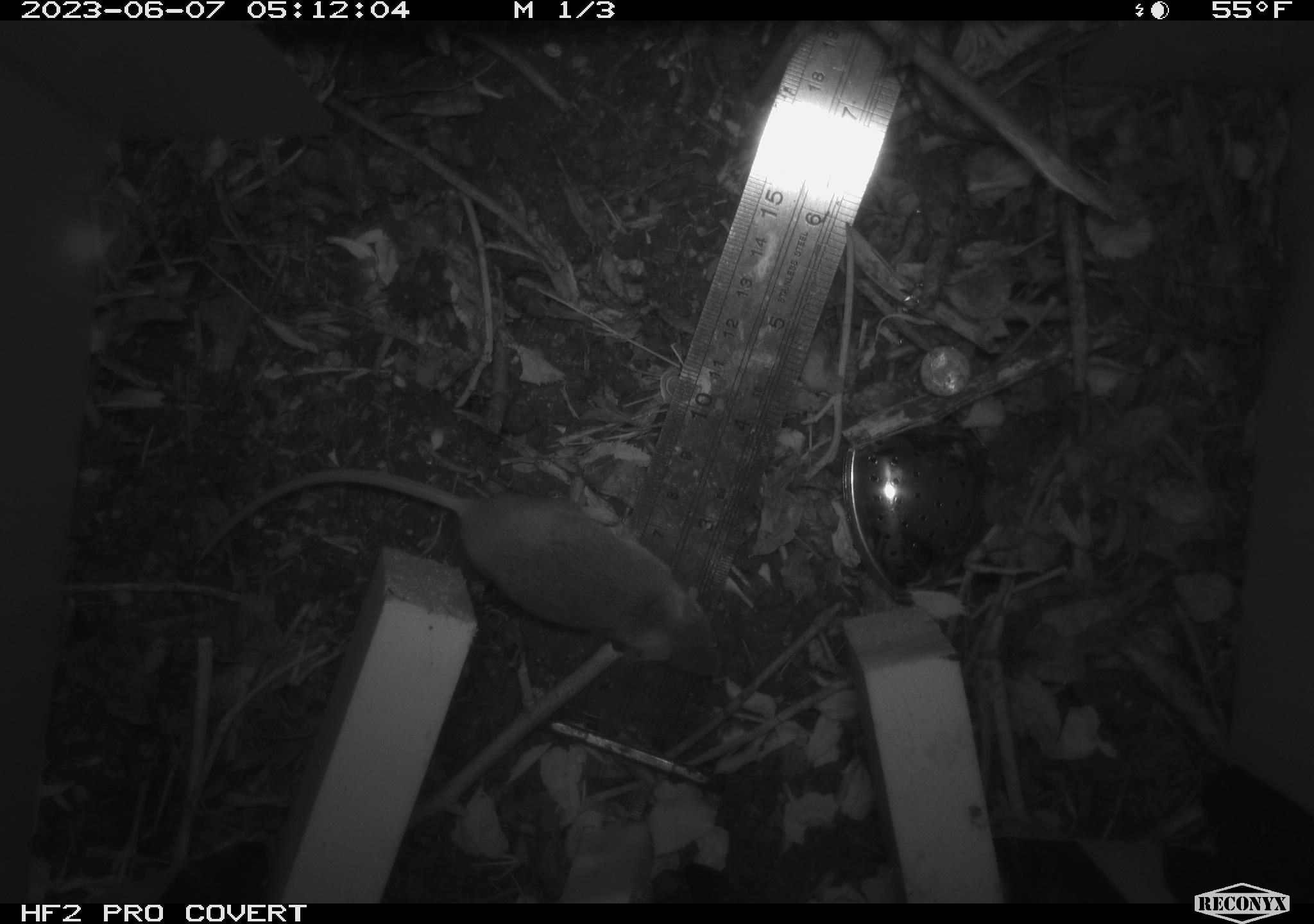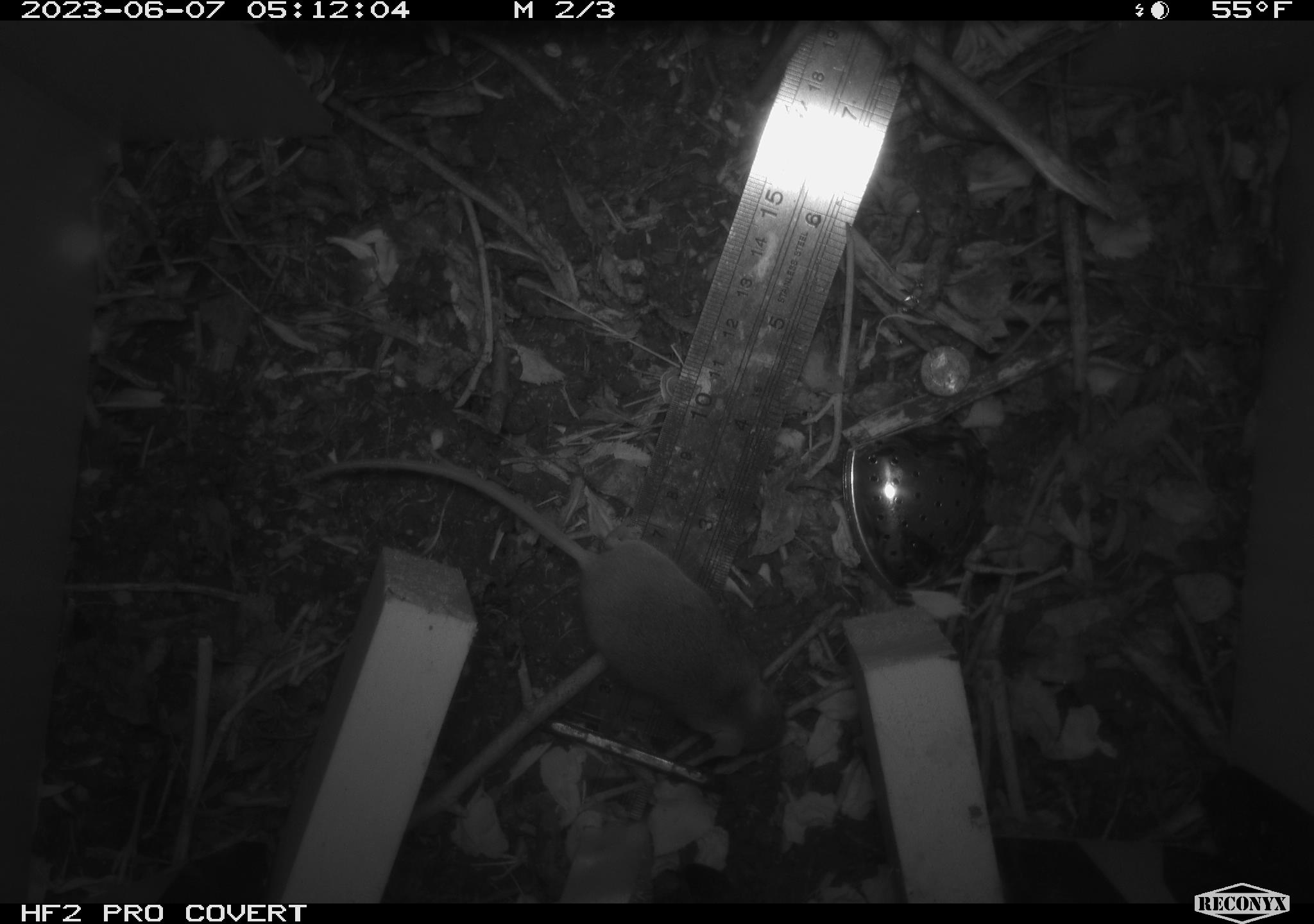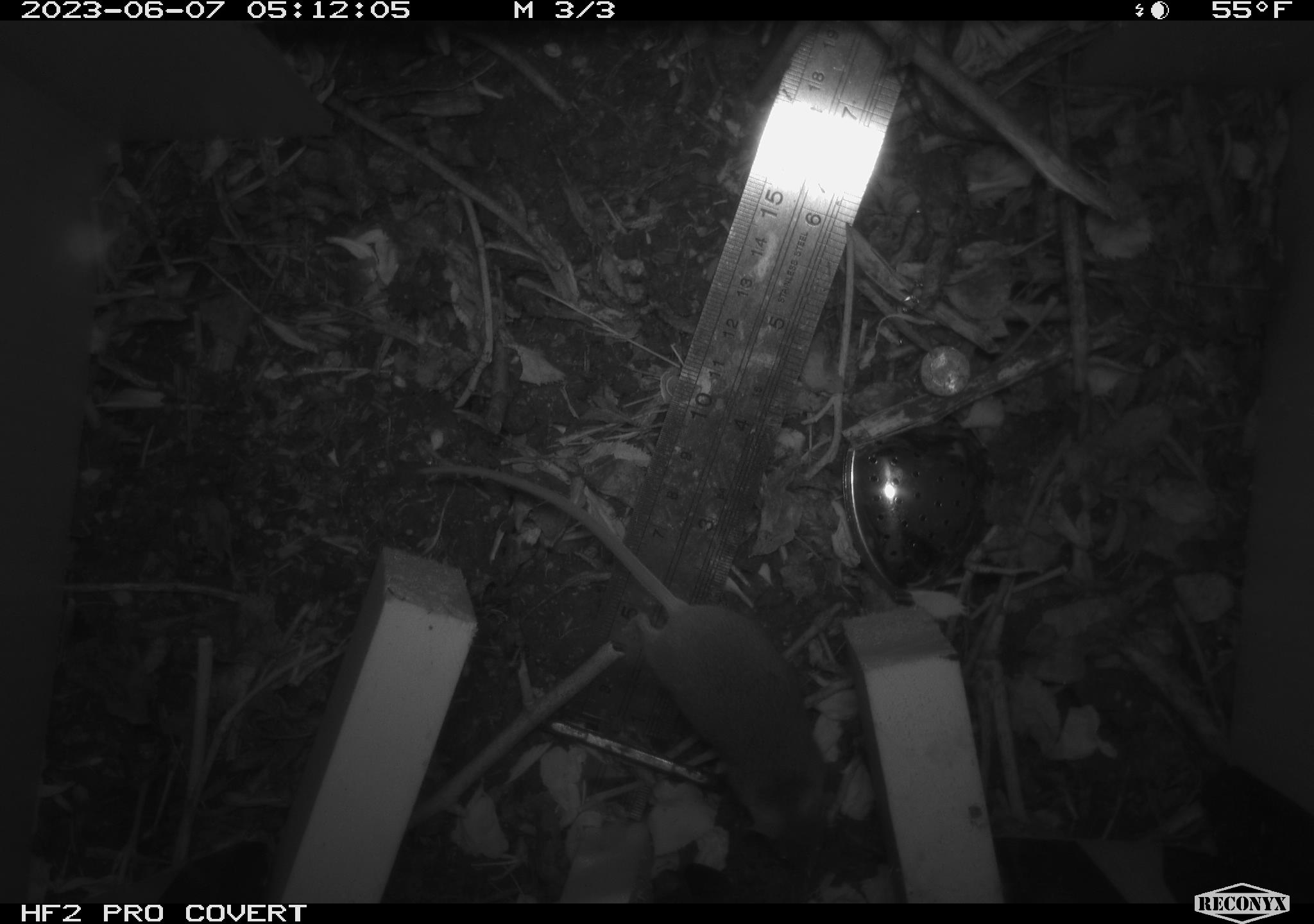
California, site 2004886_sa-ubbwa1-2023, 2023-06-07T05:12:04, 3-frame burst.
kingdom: Animalia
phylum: Chordata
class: Mammalia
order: Rodentia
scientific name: Rodentia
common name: rodent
Rodent (Rodentia).